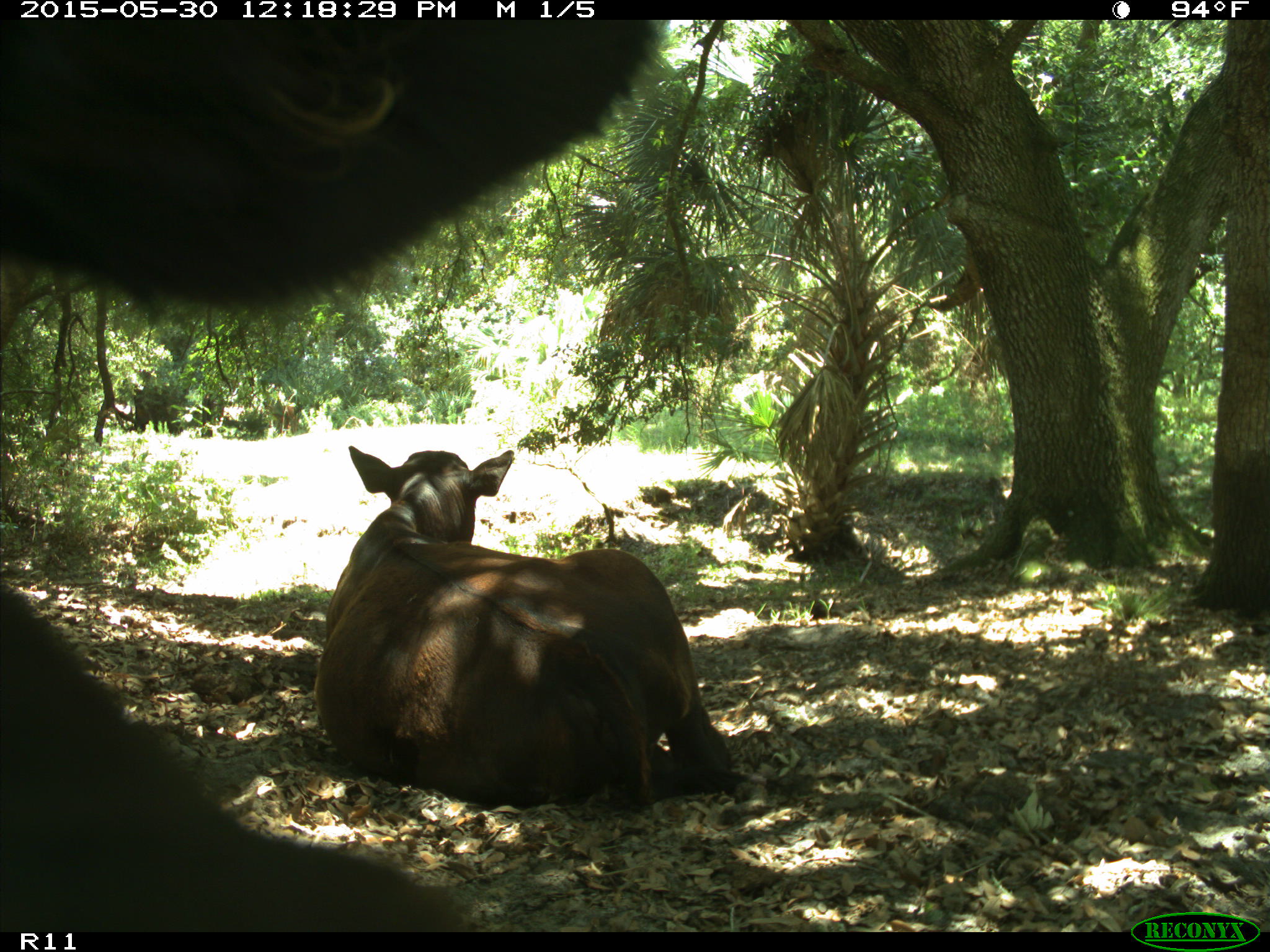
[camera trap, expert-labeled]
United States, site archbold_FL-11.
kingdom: Animalia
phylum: Chordata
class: Mammalia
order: Artiodactyla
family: Bovidae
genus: Bos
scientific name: Bos taurus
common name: domestic cow